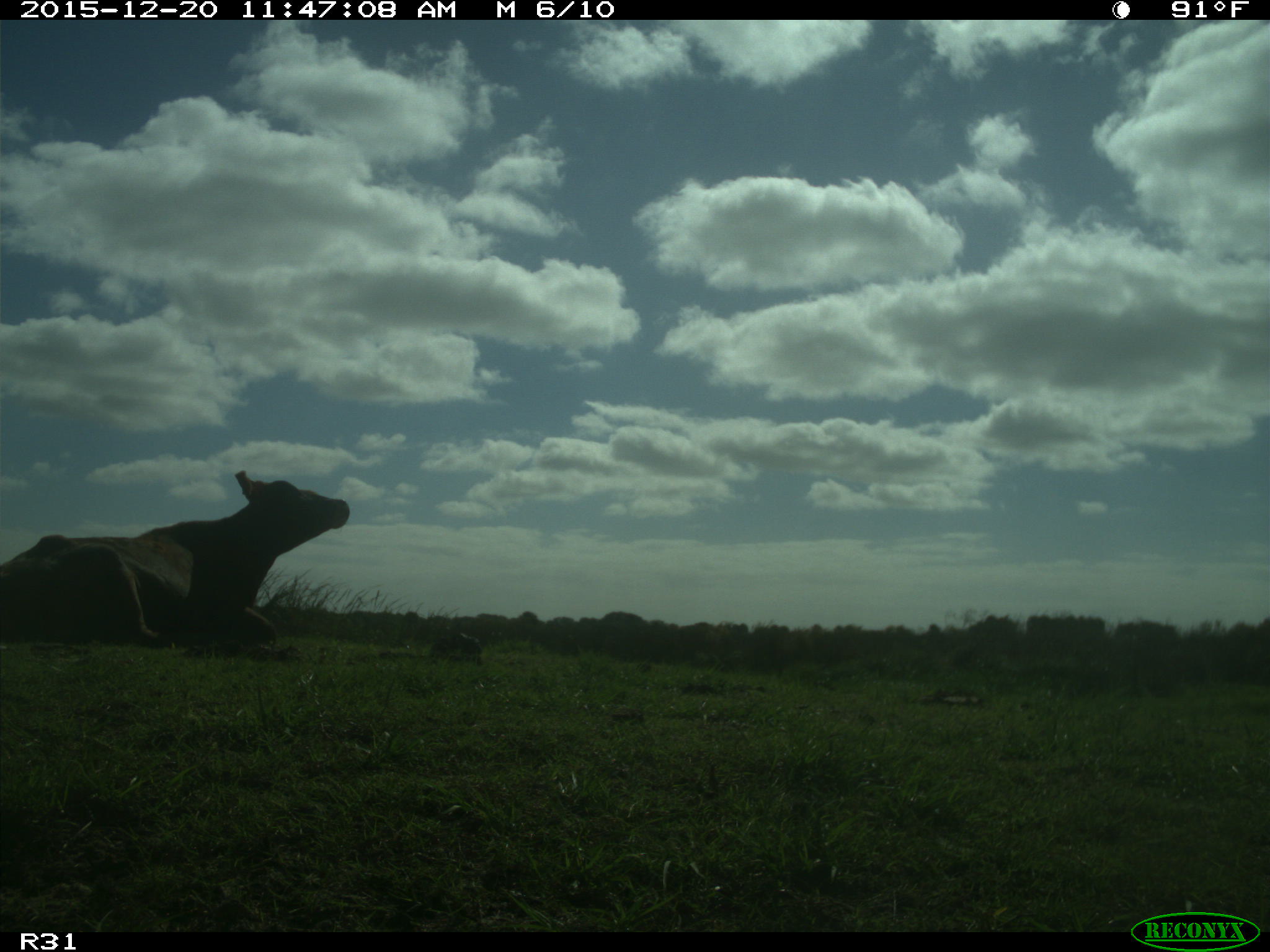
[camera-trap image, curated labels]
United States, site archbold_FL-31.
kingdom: Animalia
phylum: Chordata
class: Mammalia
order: Artiodactyla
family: Bovidae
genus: Bos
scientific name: Bos taurus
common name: domestic cow